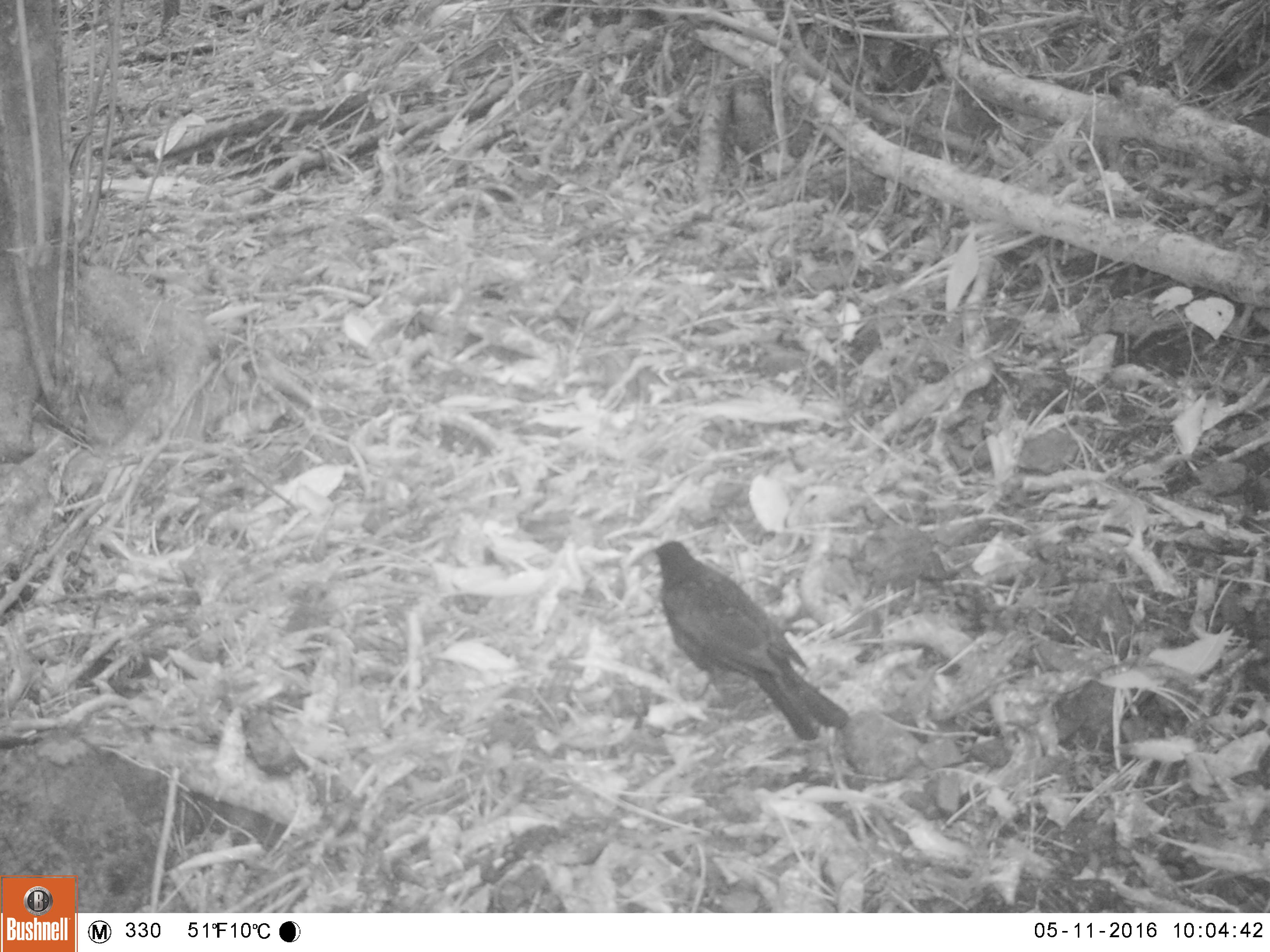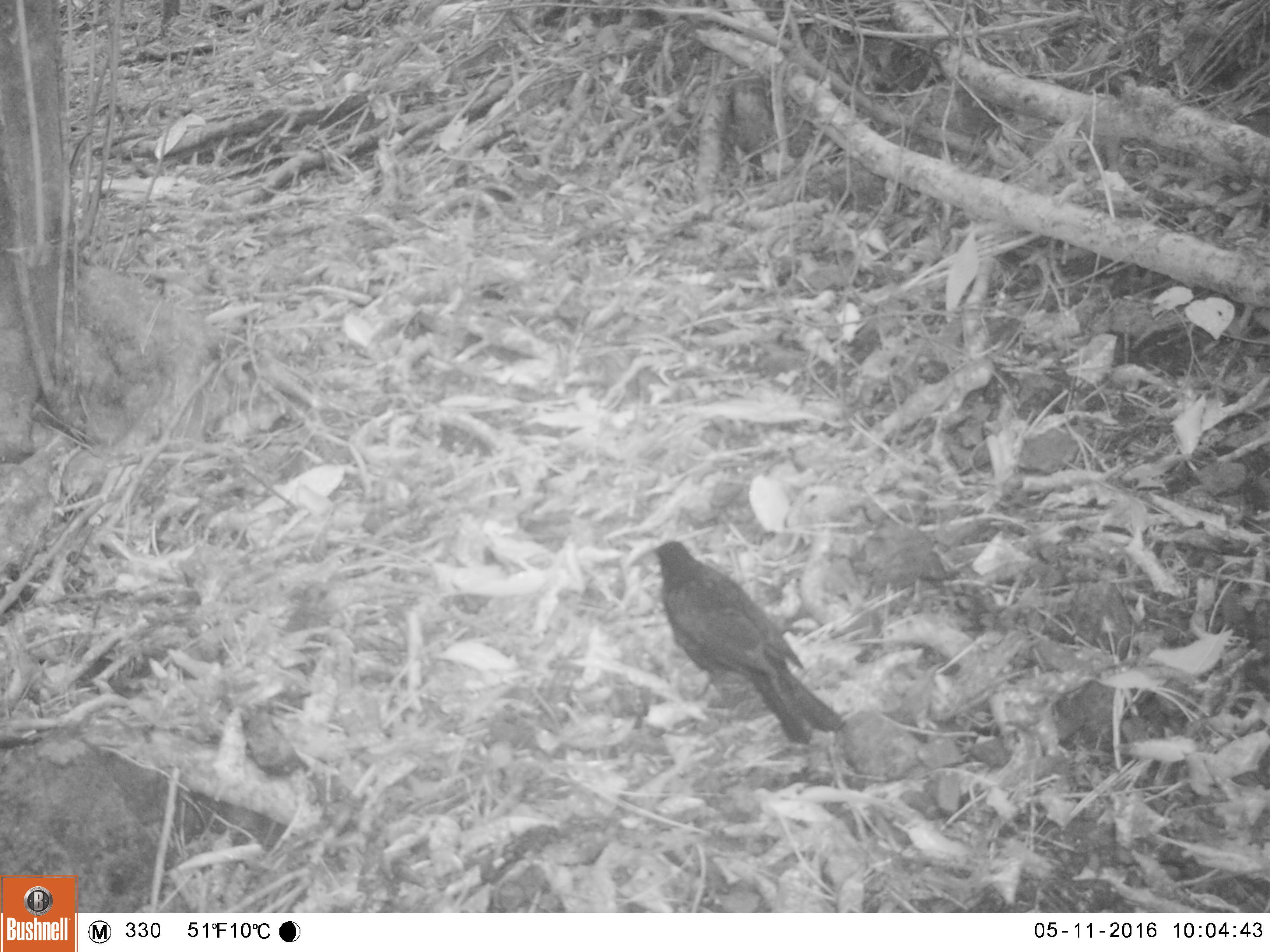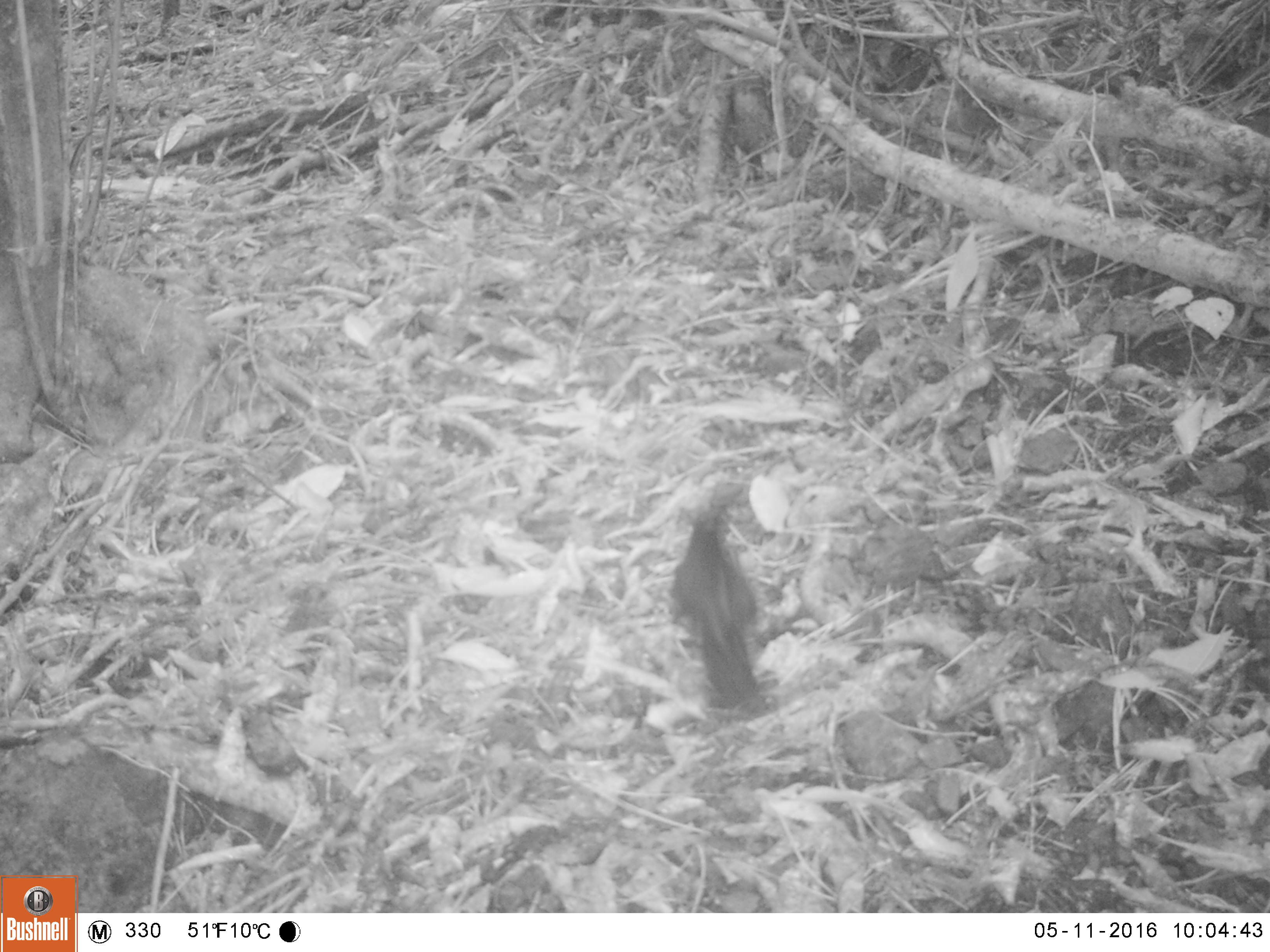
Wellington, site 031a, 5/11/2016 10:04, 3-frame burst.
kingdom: Animalia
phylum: Chordata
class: Aves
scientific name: Aves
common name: bird